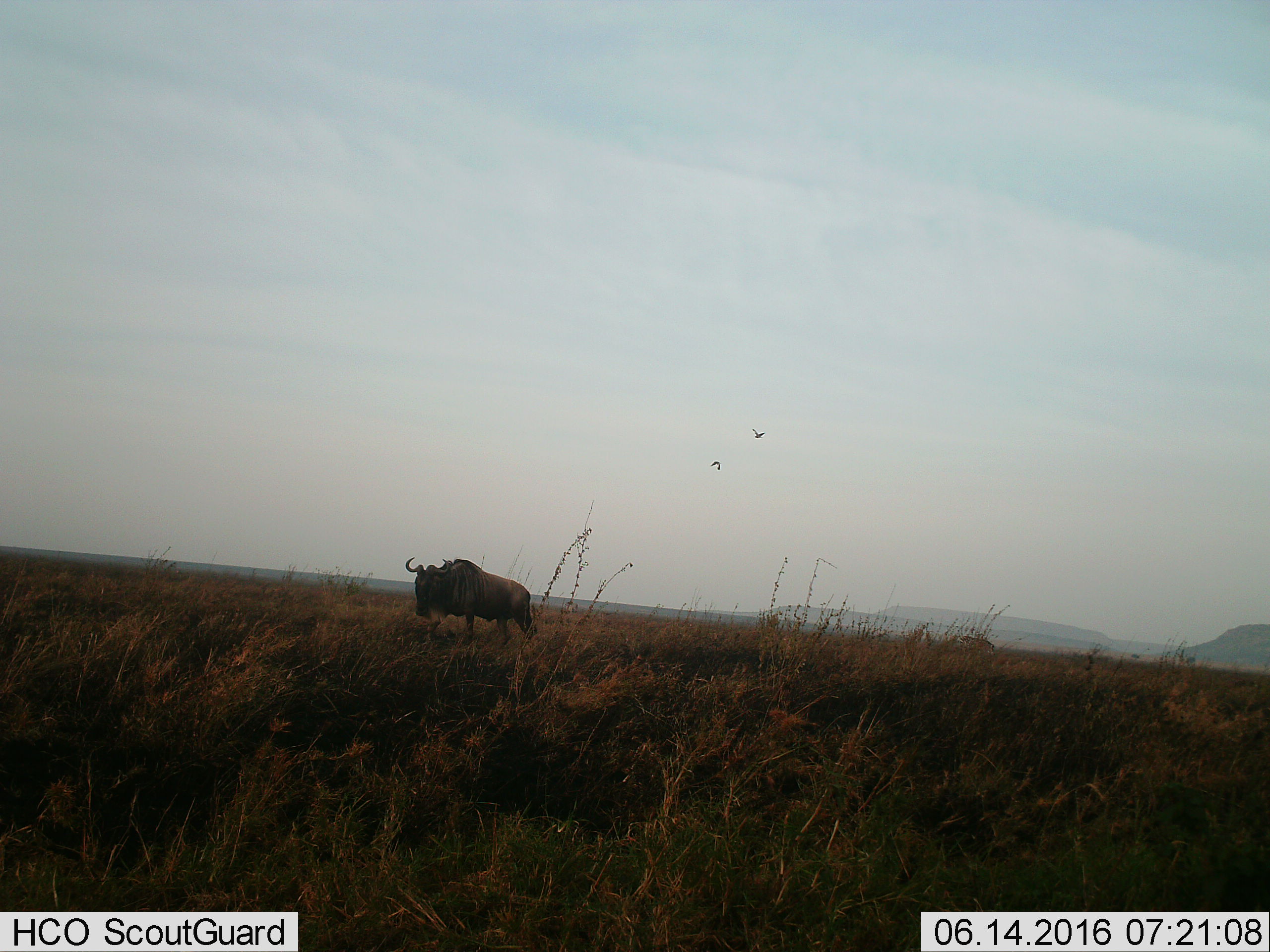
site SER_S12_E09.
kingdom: Animalia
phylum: Chordata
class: Mammalia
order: Artiodactyla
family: Bovidae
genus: Connochaetes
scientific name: Connochaetes taurinus taurinus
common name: blue wildebeest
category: wildebeestblue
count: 1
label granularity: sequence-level